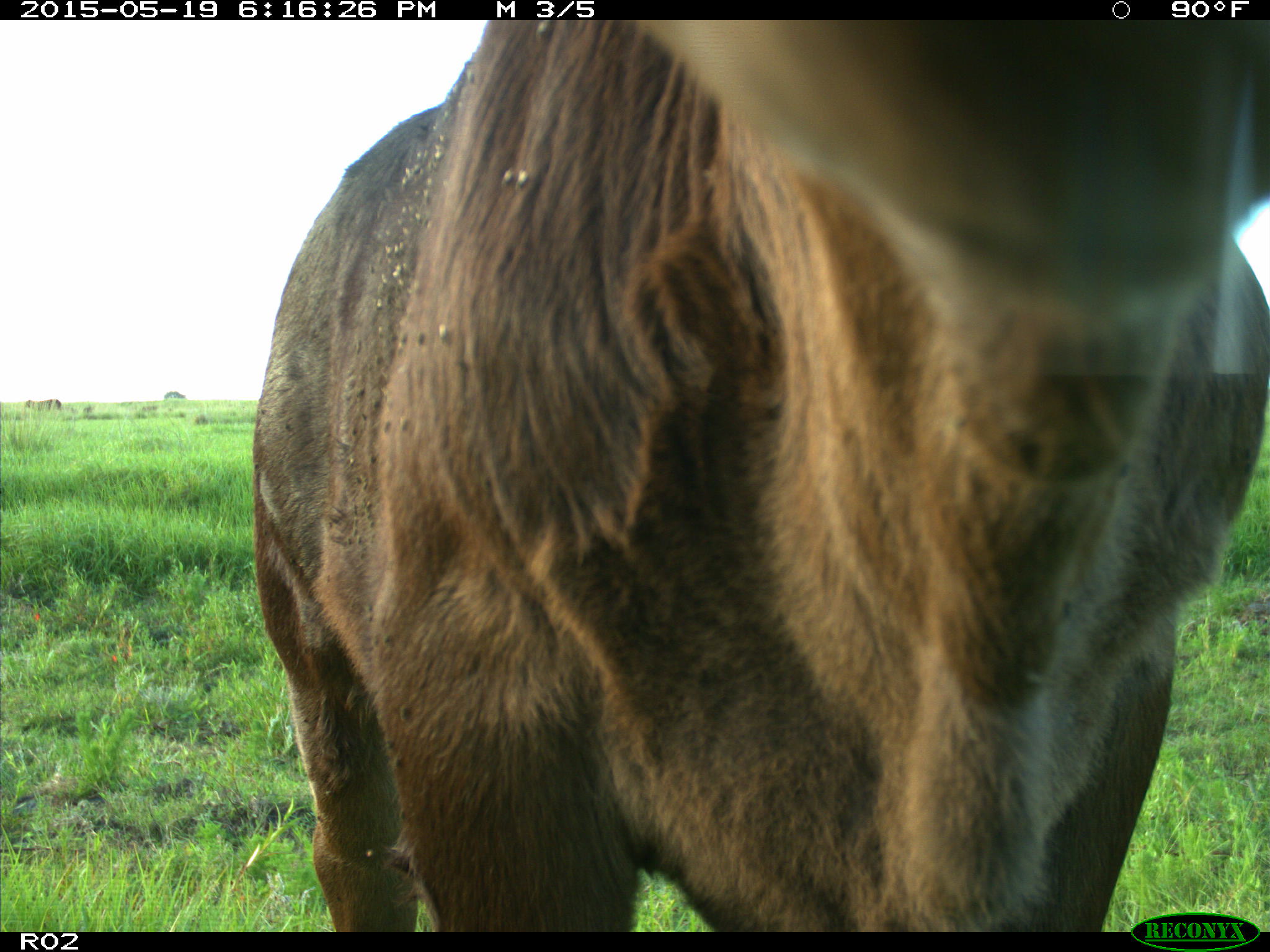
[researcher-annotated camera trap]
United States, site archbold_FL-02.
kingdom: Animalia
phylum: Chordata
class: Mammalia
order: Artiodactyla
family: Bovidae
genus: Bos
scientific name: Bos taurus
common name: domestic cow